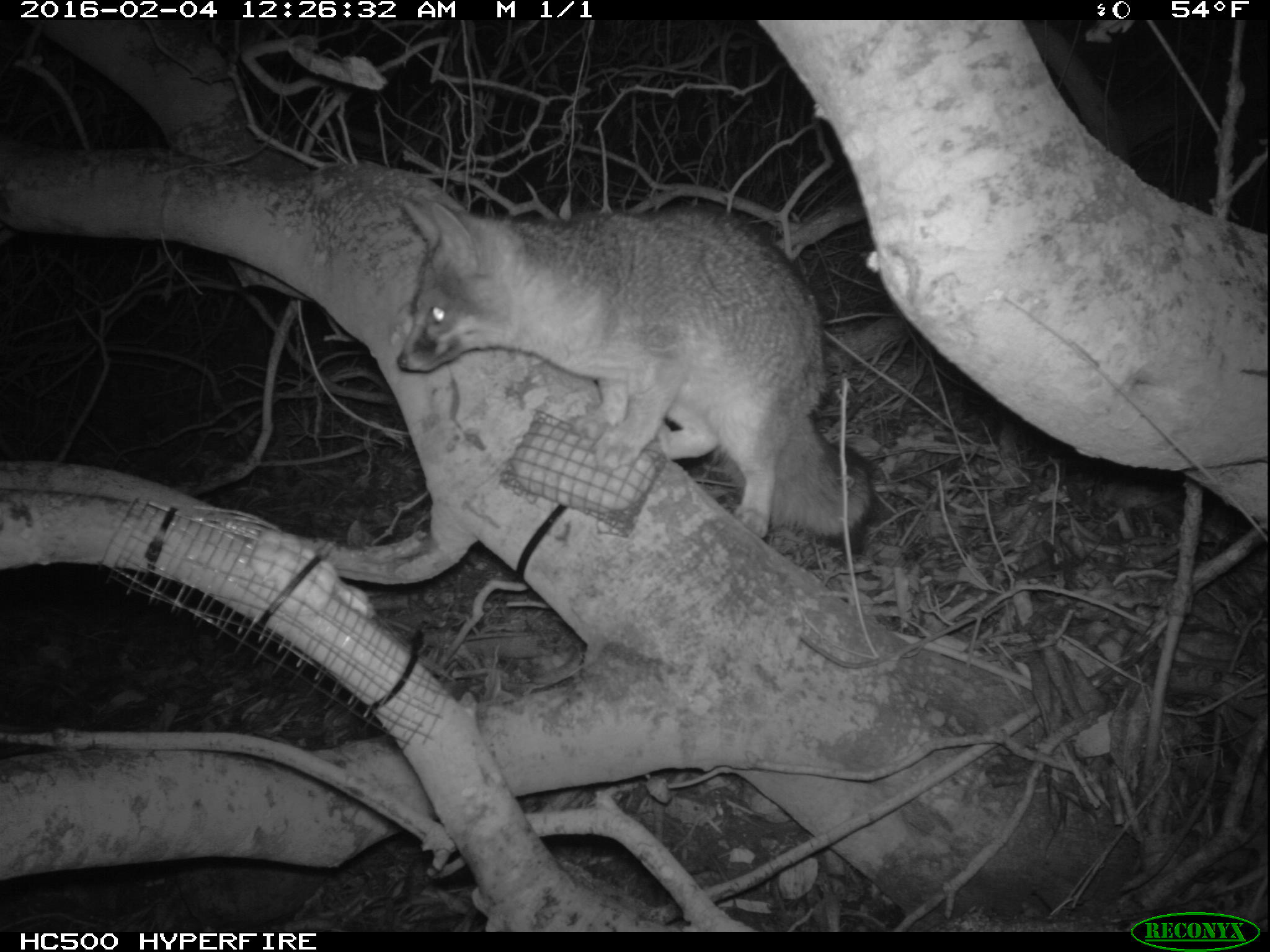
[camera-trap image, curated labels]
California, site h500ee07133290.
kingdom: Animalia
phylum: Chordata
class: Mammalia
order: Carnivora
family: Canidae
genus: Urocyon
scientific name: Urocyon littoralis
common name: island fox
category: fox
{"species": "fox (island fox) (Urocyon littoralis)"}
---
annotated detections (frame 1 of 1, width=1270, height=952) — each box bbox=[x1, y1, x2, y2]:
fox: bbox=[393, 197, 876, 561]